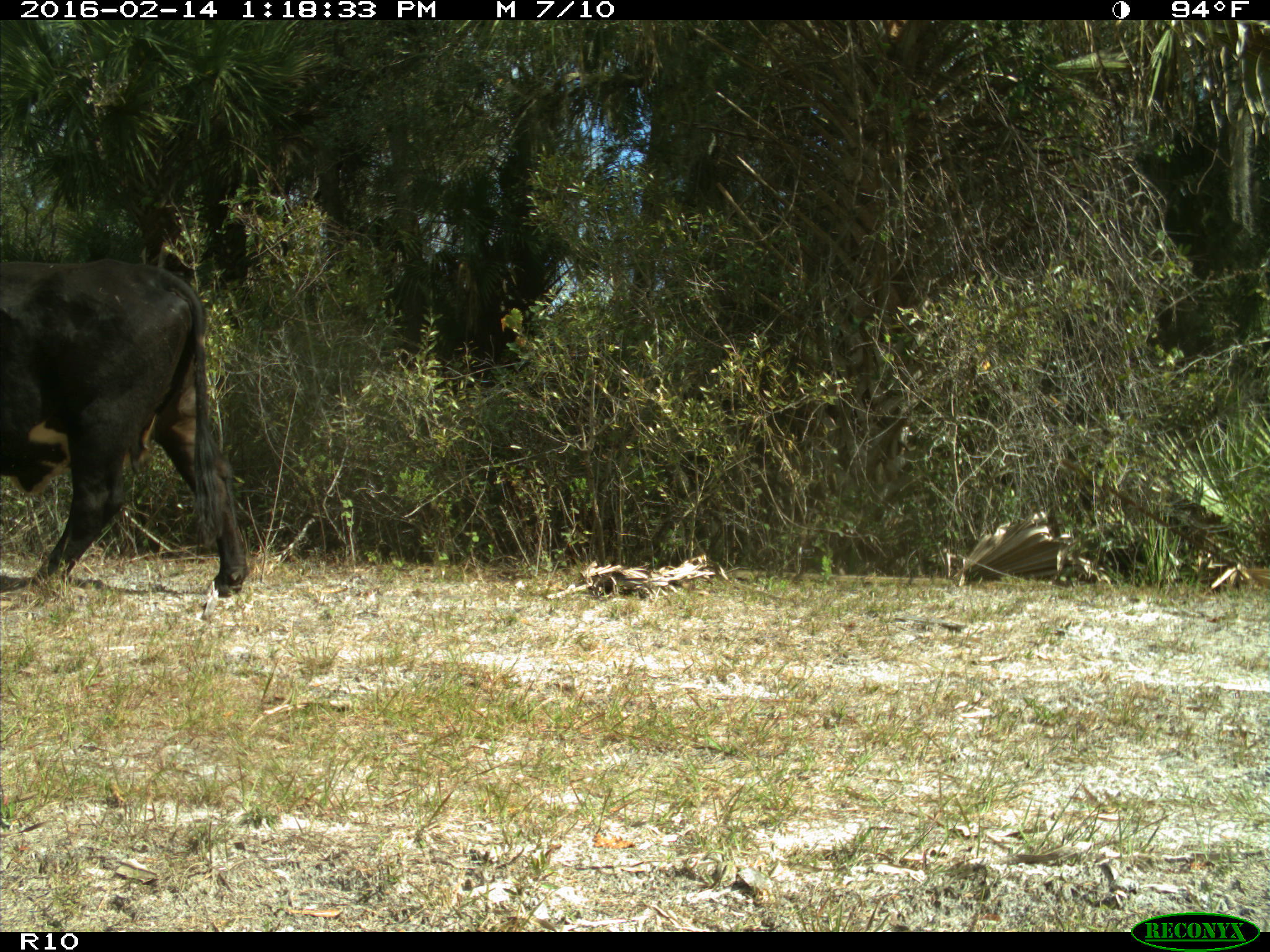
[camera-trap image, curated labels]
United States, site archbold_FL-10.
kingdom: Animalia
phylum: Chordata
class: Mammalia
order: Artiodactyla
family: Bovidae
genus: Bos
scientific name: Bos taurus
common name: domestic cow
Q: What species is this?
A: Bos taurus (domestic cow).